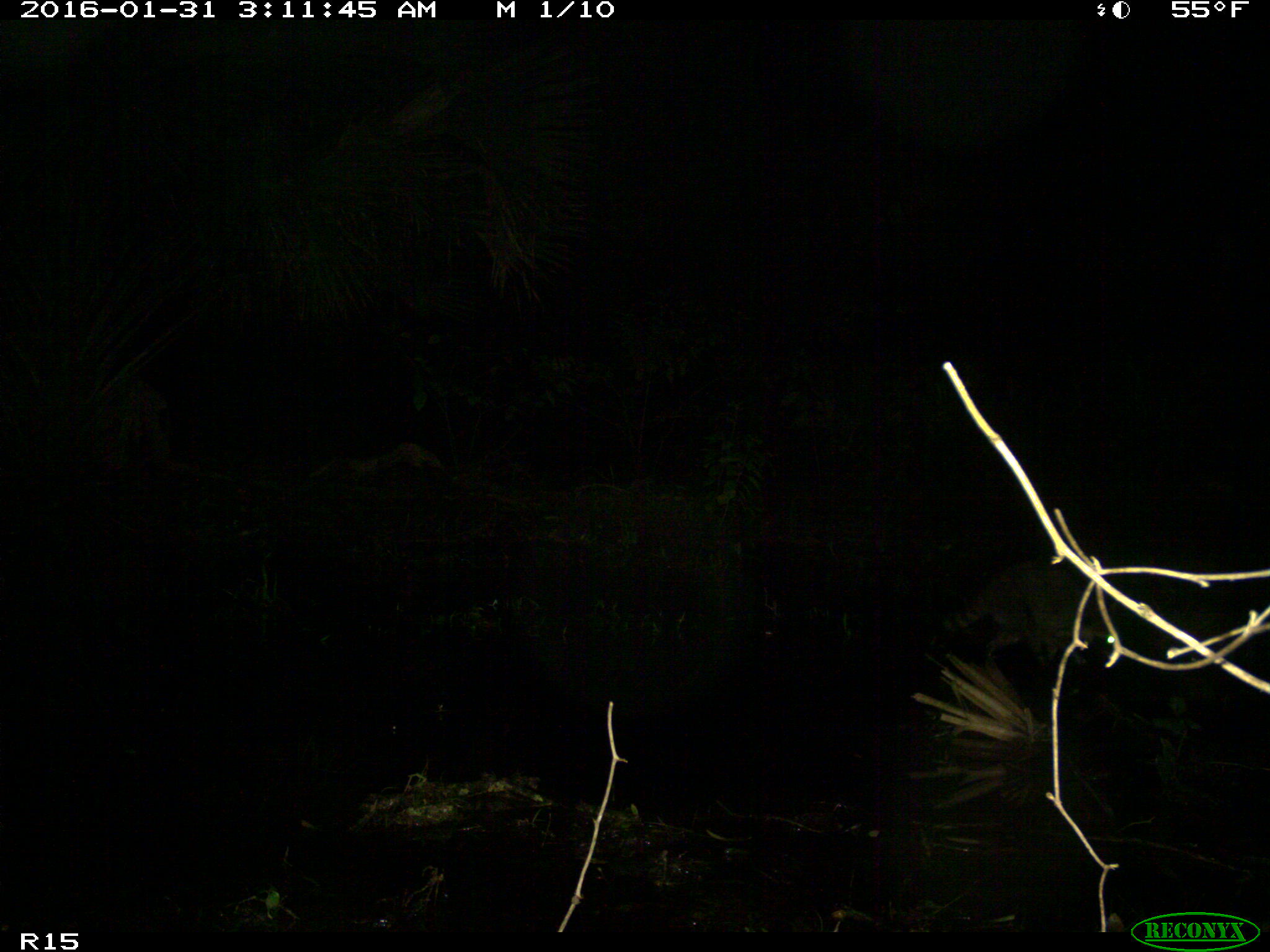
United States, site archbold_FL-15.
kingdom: Animalia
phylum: Chordata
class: Mammalia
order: Carnivora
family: Procyonidae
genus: Procyon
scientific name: Procyon lotor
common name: common raccoon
Procyon lotor (common raccoon).